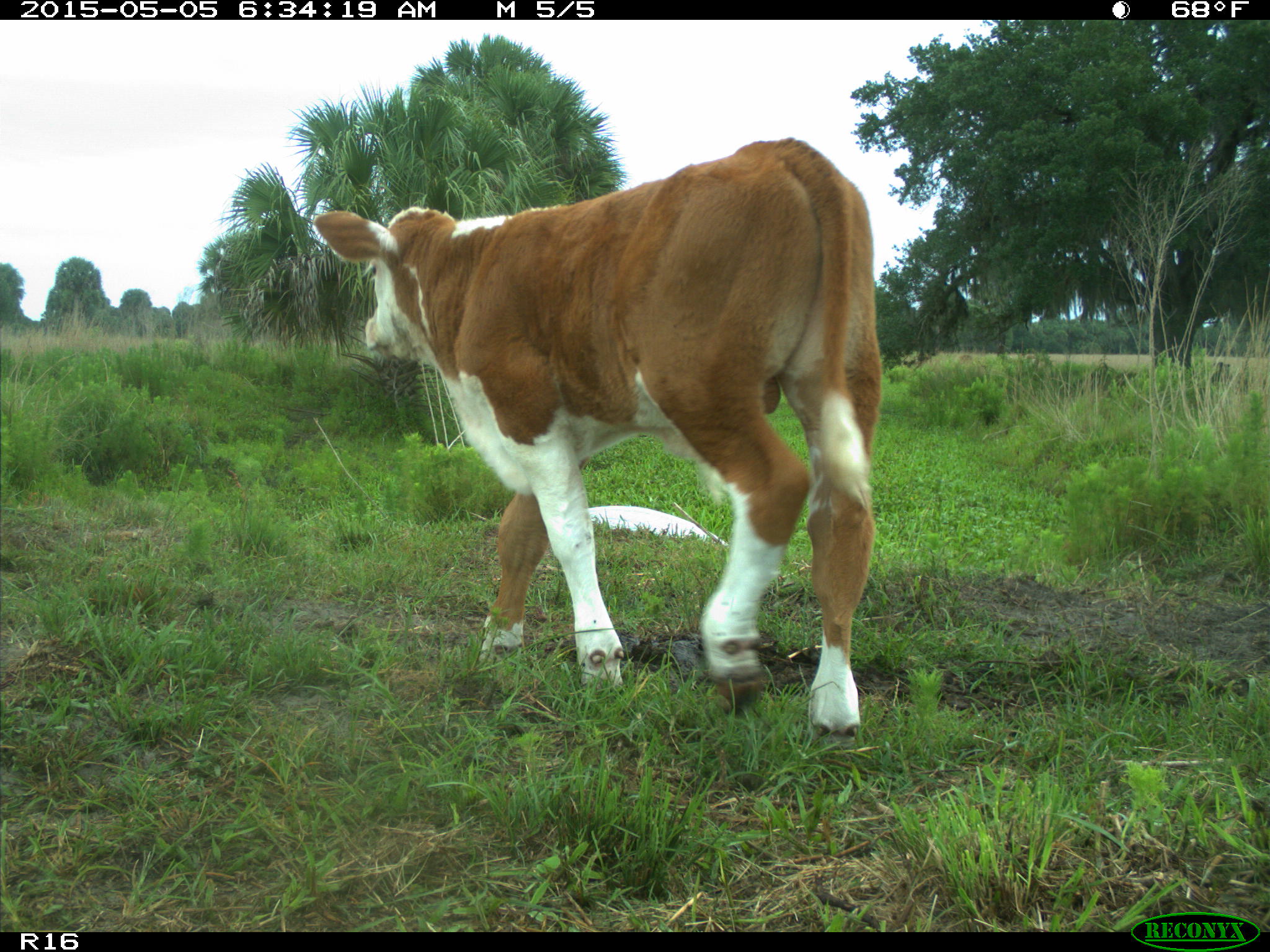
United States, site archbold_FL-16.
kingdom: Animalia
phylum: Chordata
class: Mammalia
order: Artiodactyla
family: Bovidae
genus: Bos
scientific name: Bos taurus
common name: domestic cow